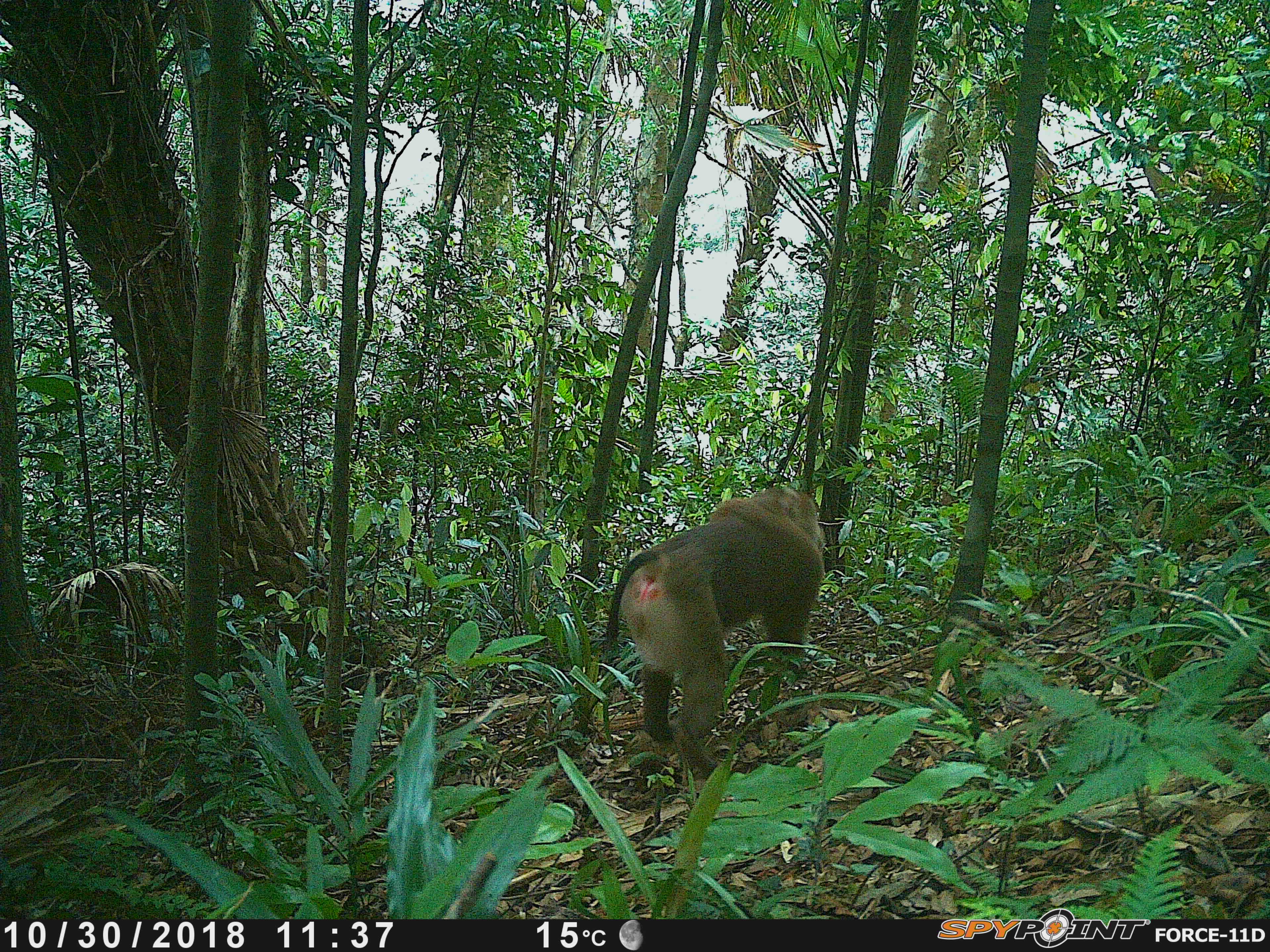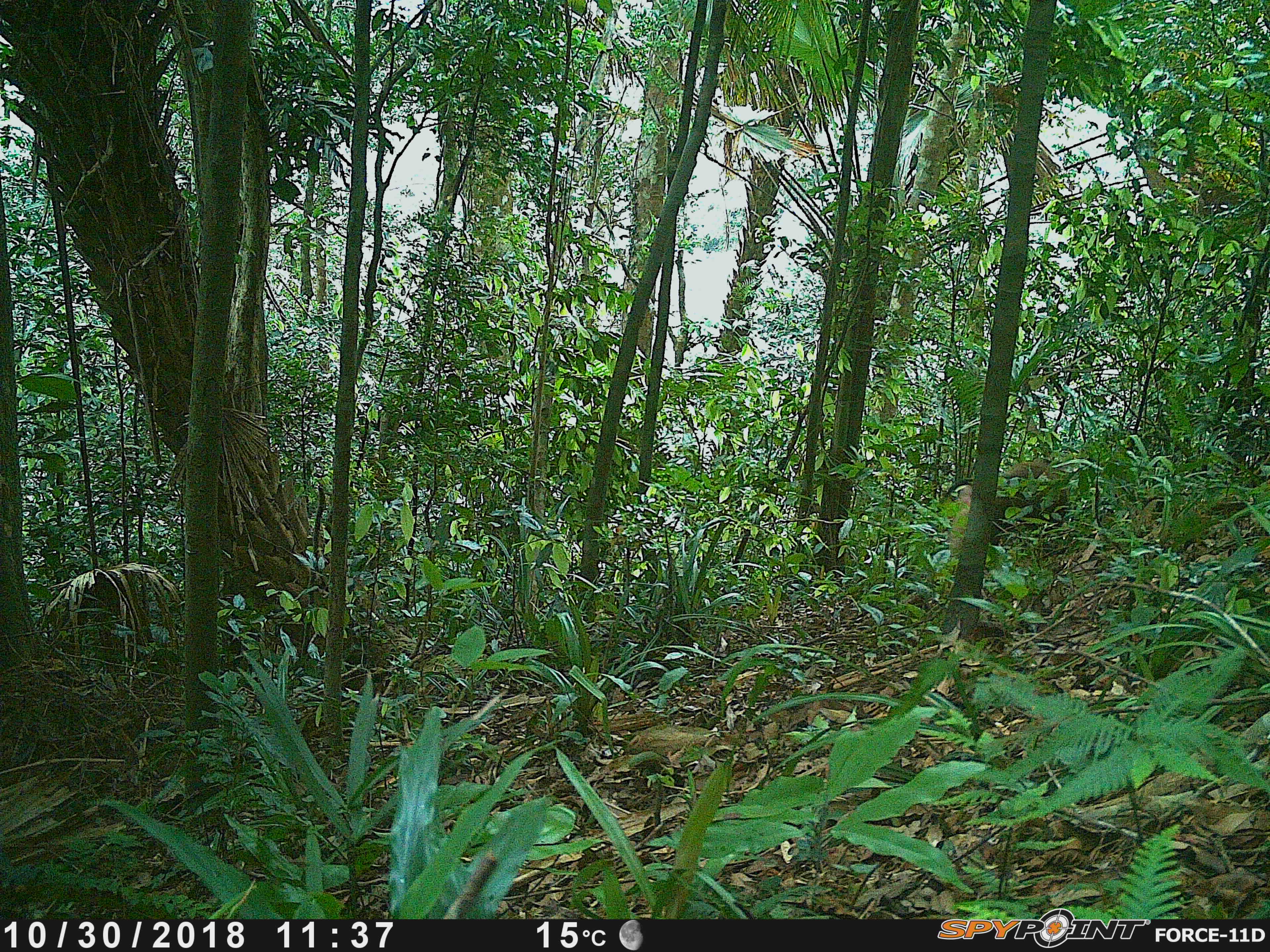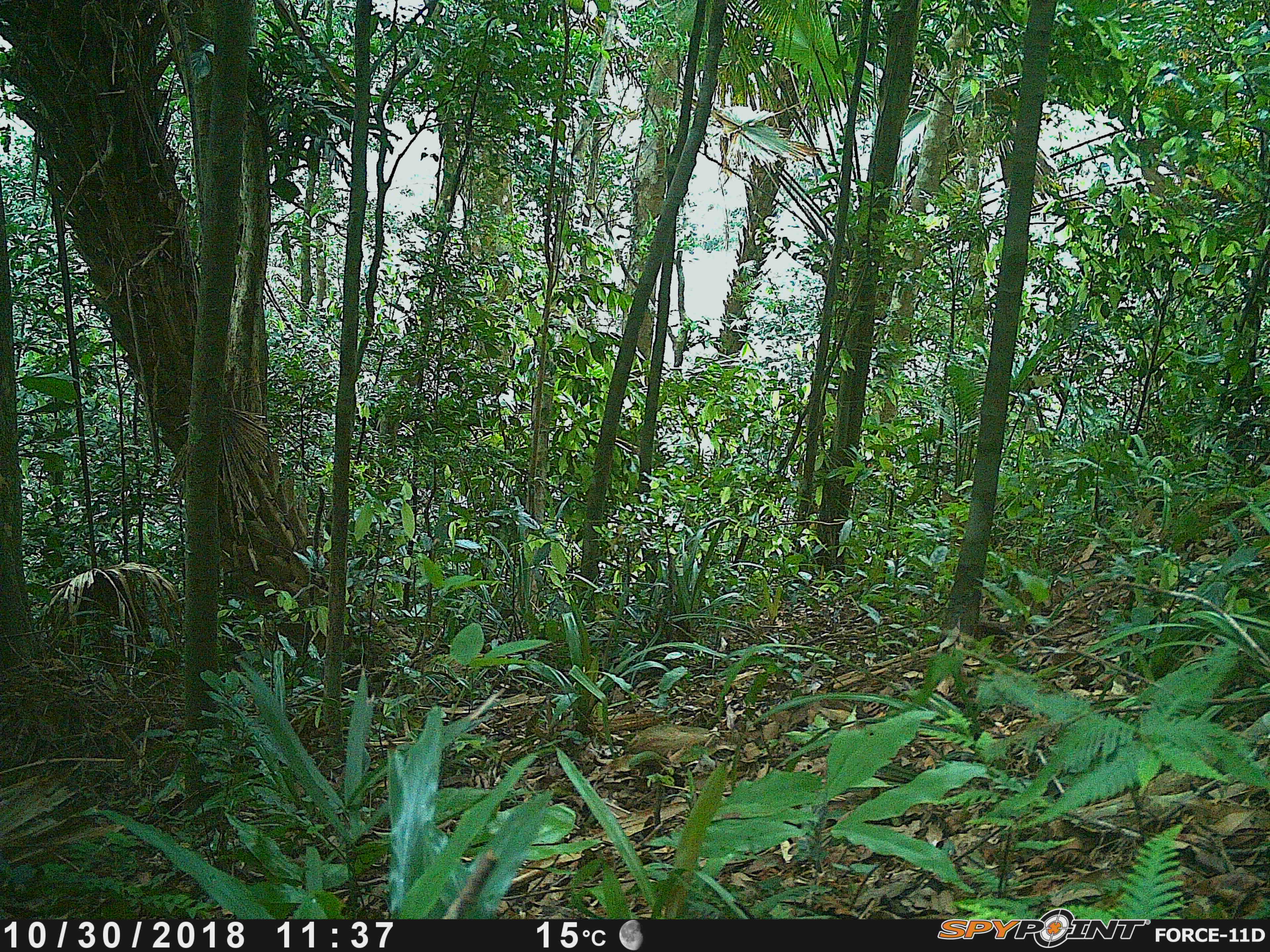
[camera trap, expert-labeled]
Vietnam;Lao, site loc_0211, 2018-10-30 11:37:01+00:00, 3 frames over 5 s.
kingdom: Animalia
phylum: Chordata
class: Mammalia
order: Primates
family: Cercopithecidae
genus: Macaca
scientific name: Macaca nemestrina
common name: pig-tailed macaque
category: pig tailed macaque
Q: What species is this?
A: Pig tailed macaque (pig-tailed macaque) (Macaca nemestrina).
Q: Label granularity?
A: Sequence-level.